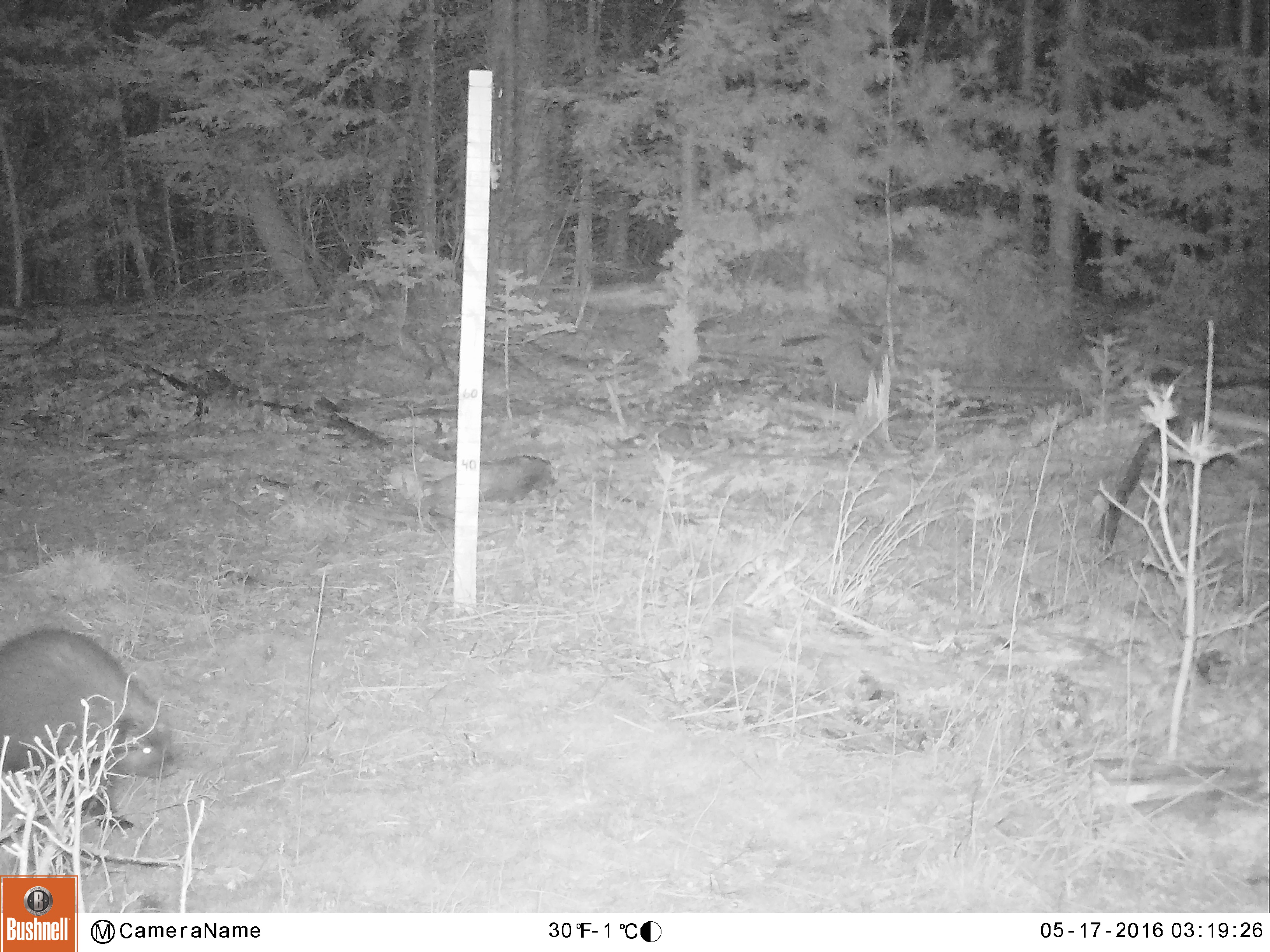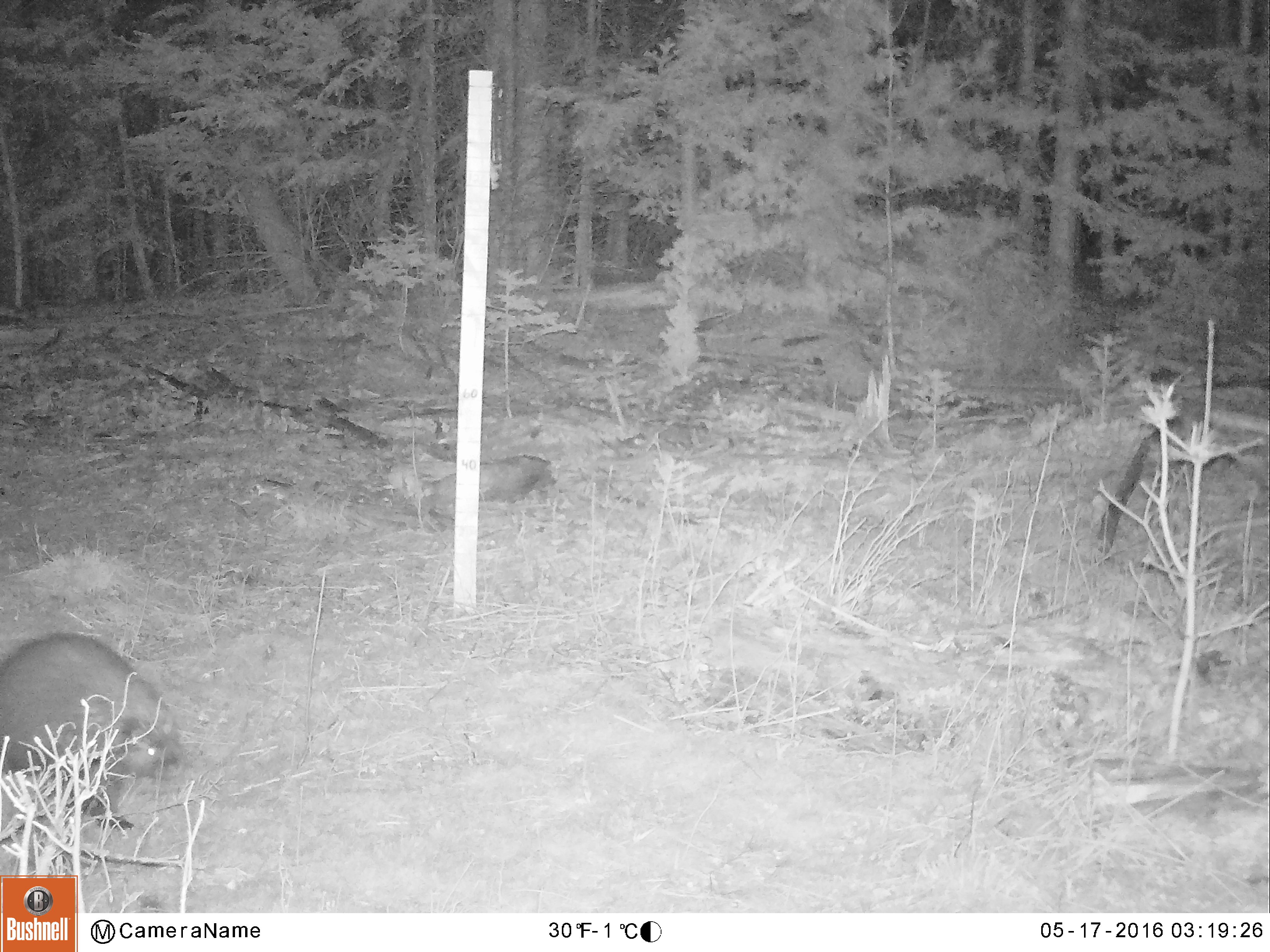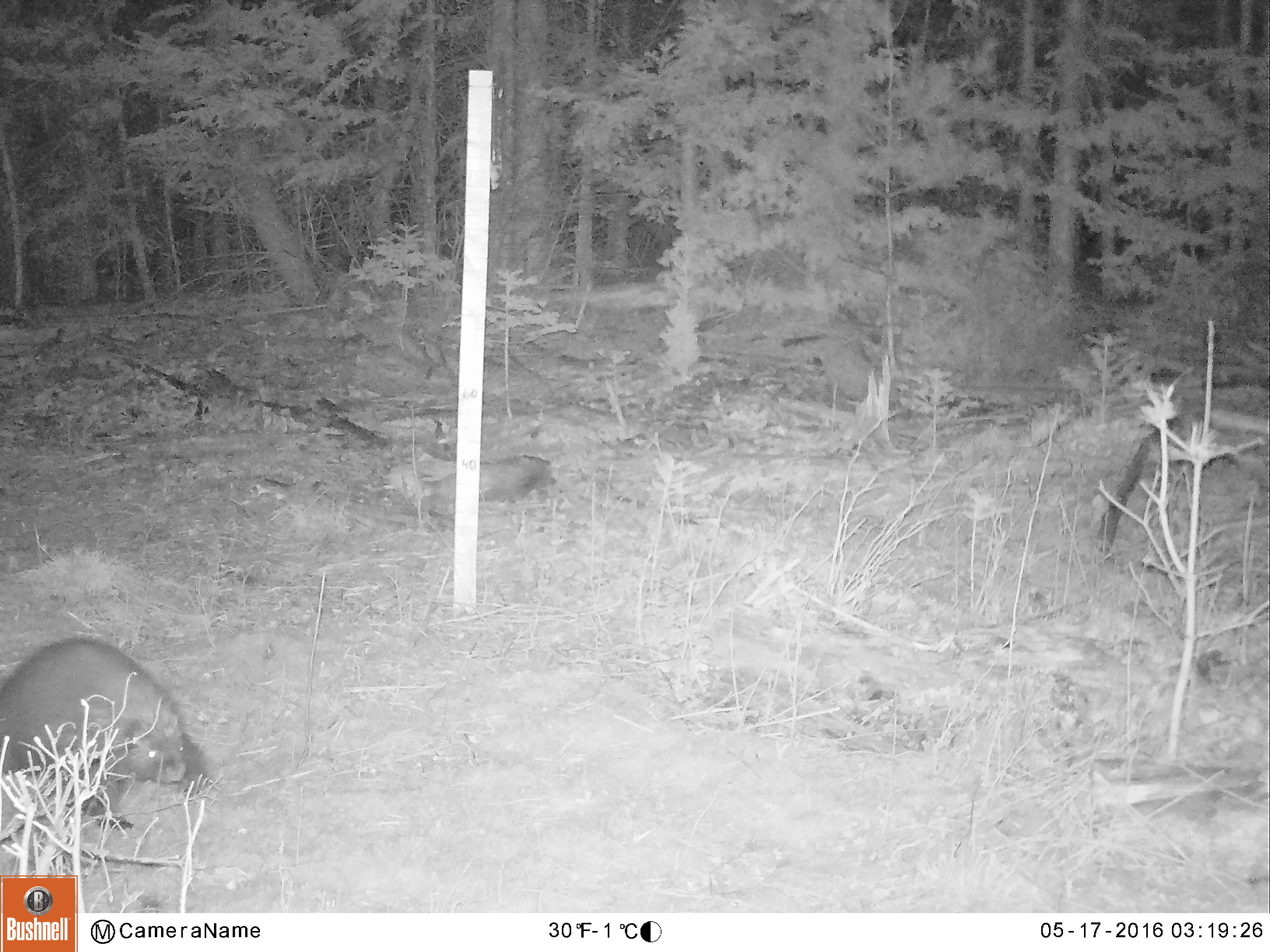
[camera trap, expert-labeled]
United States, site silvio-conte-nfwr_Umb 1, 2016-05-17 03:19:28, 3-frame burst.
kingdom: Animalia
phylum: Chordata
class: Mammalia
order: Rodentia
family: Castoridae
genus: Castor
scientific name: Castor canadensis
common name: beaver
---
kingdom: Animalia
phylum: Chordata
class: Mammalia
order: Rodentia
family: Erethizontidae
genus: Erethizon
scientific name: Erethizon dorsatum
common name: porcupine